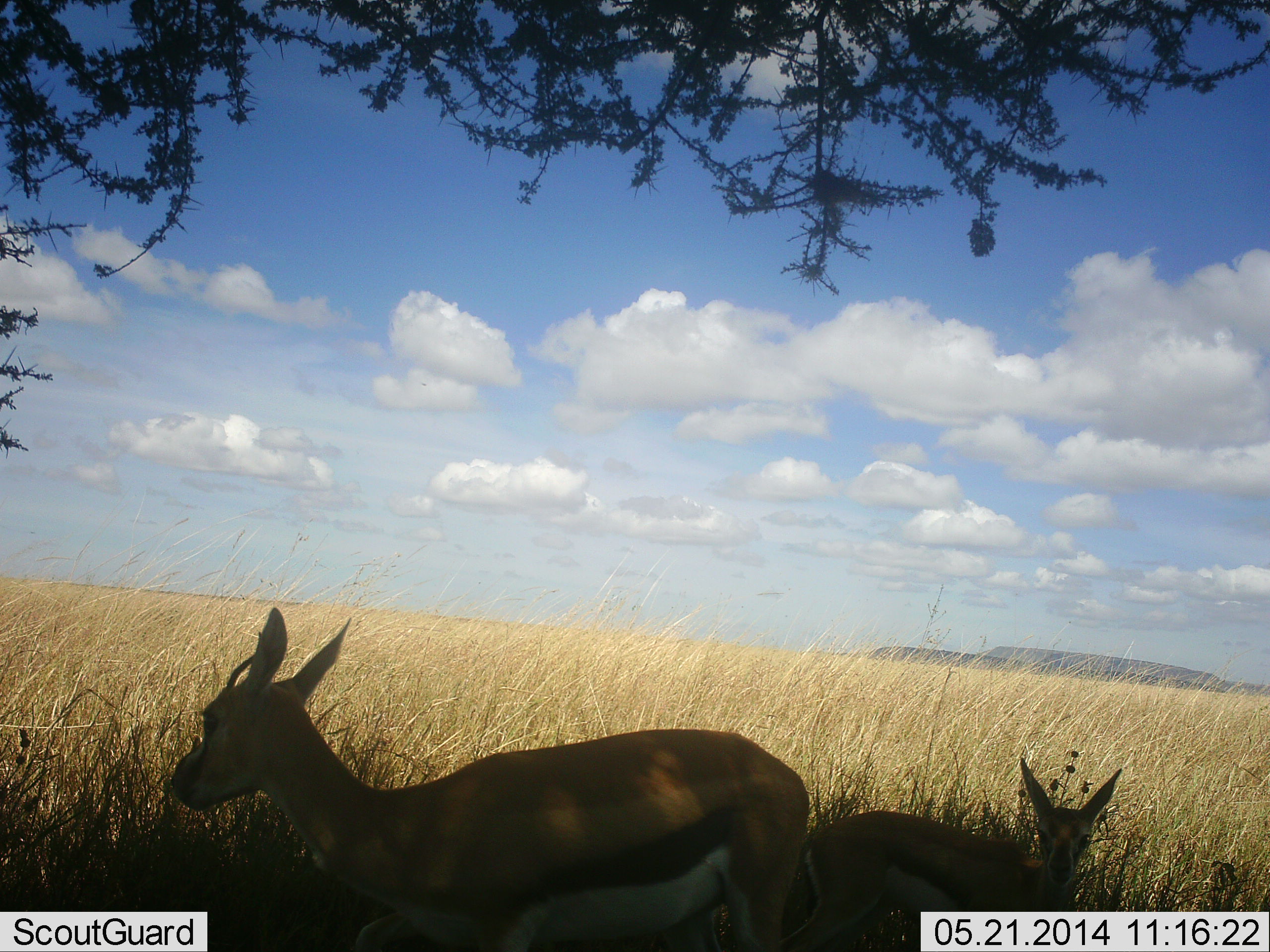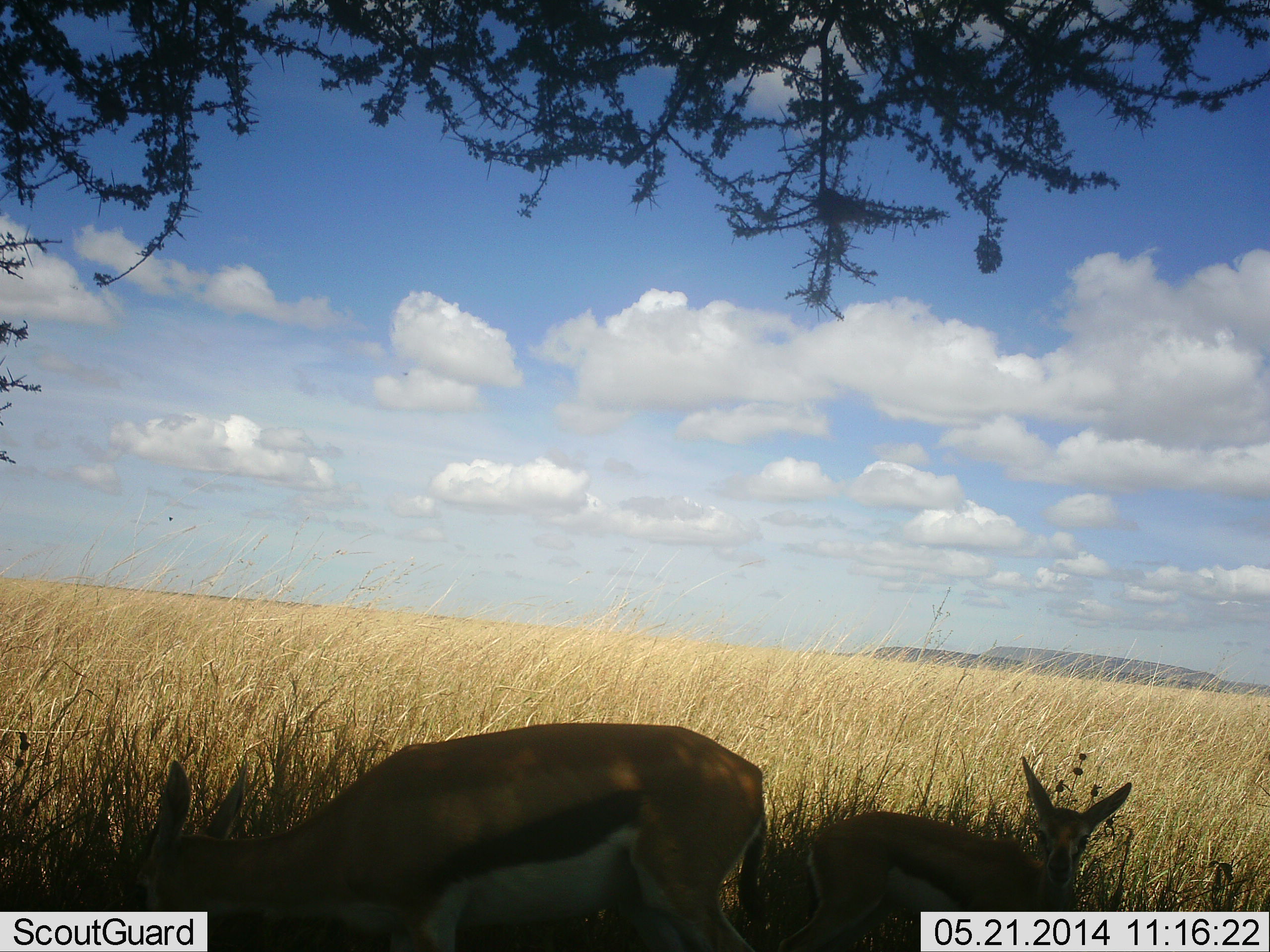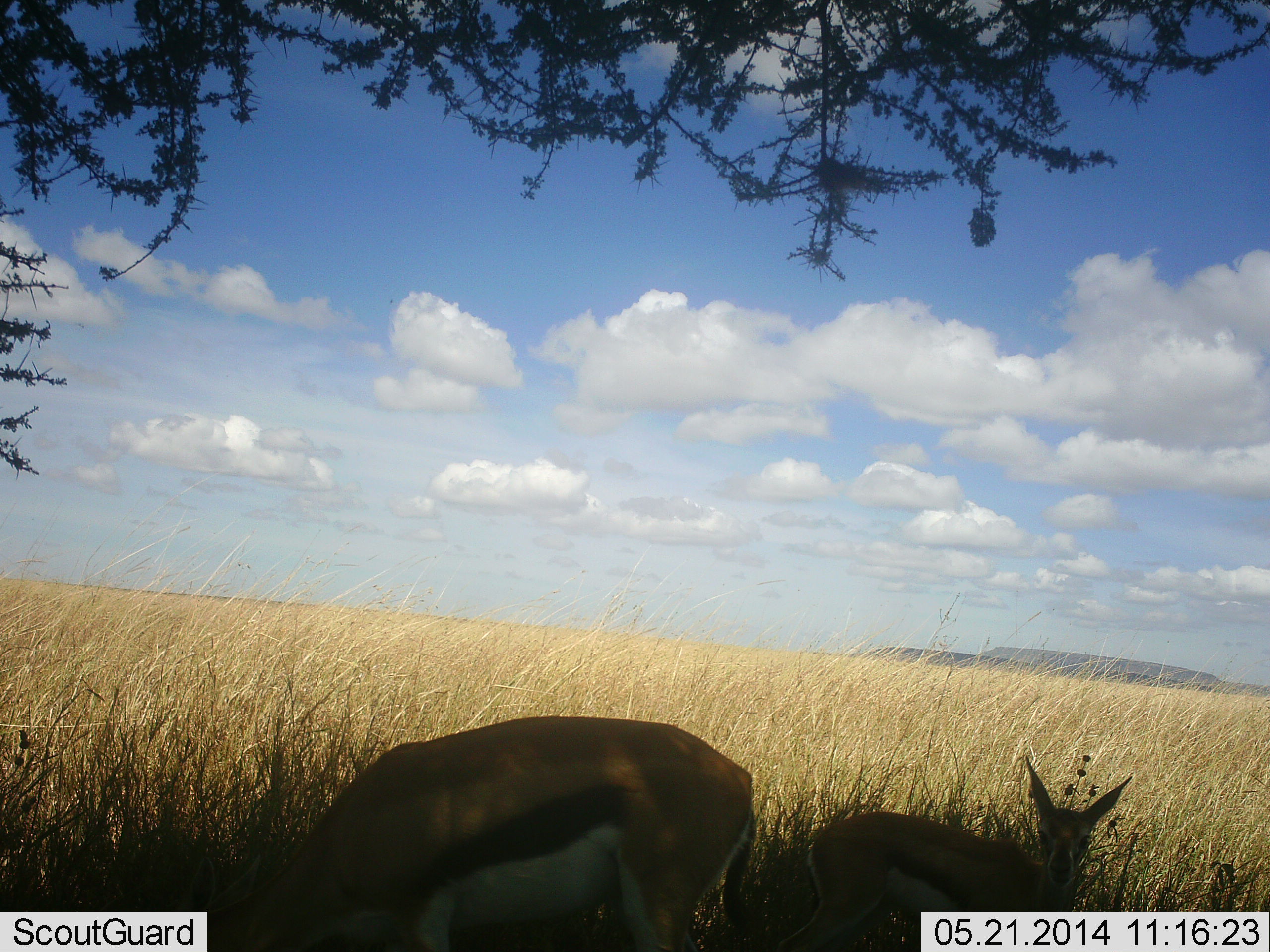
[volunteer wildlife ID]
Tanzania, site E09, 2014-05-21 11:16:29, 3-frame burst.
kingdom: Animalia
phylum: Chordata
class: Mammalia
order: Artiodactyla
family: Bovidae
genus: Eudorcas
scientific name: Eudorcas thomsonii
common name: thomson's gazelle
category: gazellethomsons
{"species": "gazellethomsons (thomson's gazelle) (Eudorcas thomsonii)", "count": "2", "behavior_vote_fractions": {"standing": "80%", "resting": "20%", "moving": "0%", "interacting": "0%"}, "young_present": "80%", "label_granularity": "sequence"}